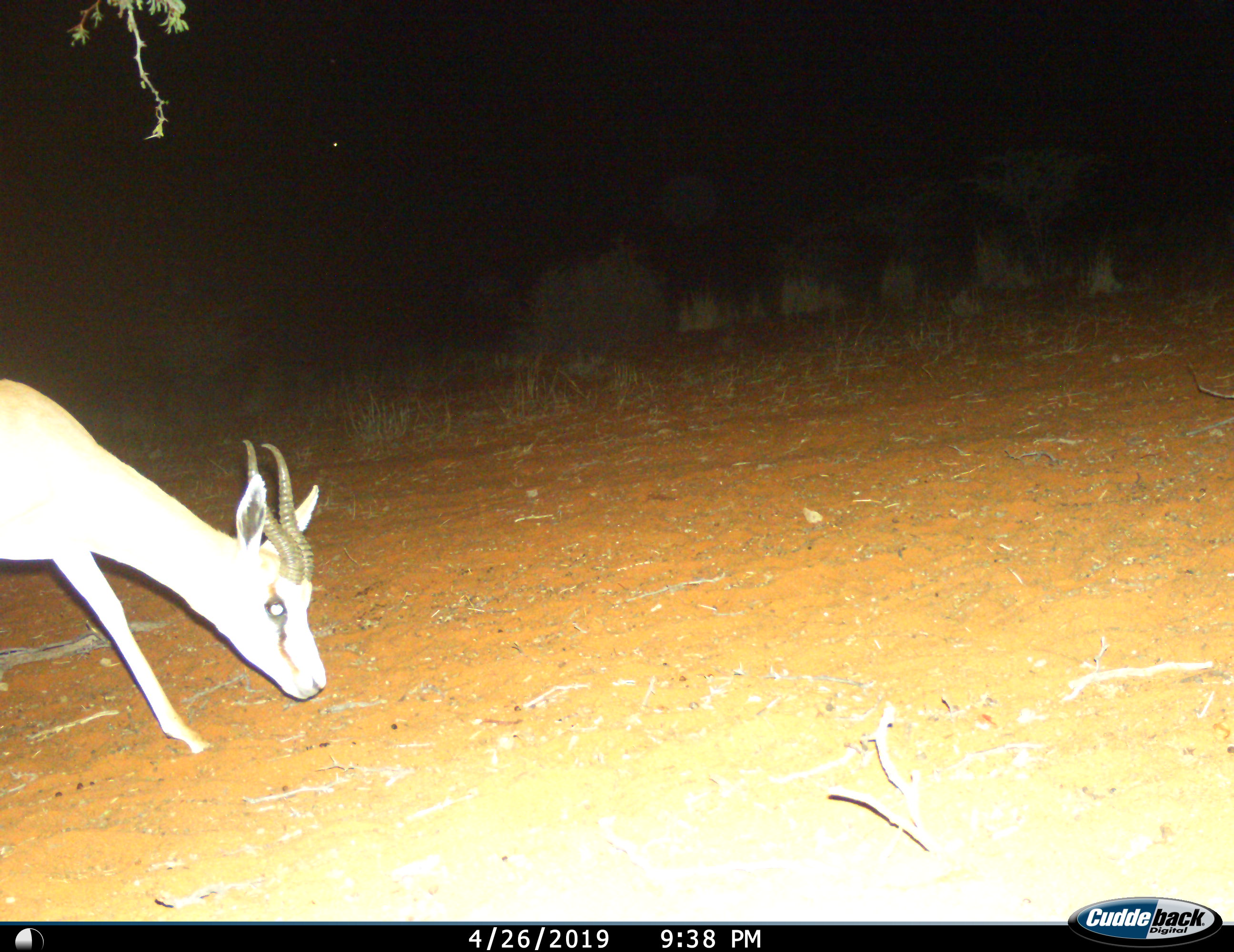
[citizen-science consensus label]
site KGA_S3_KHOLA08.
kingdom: Animalia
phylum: Chordata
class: Mammalia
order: Artiodactyla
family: Bovidae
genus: Antidorcas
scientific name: Antidorcas marsupialis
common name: springbok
Springbok (Antidorcas marsupialis), count 1. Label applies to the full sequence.